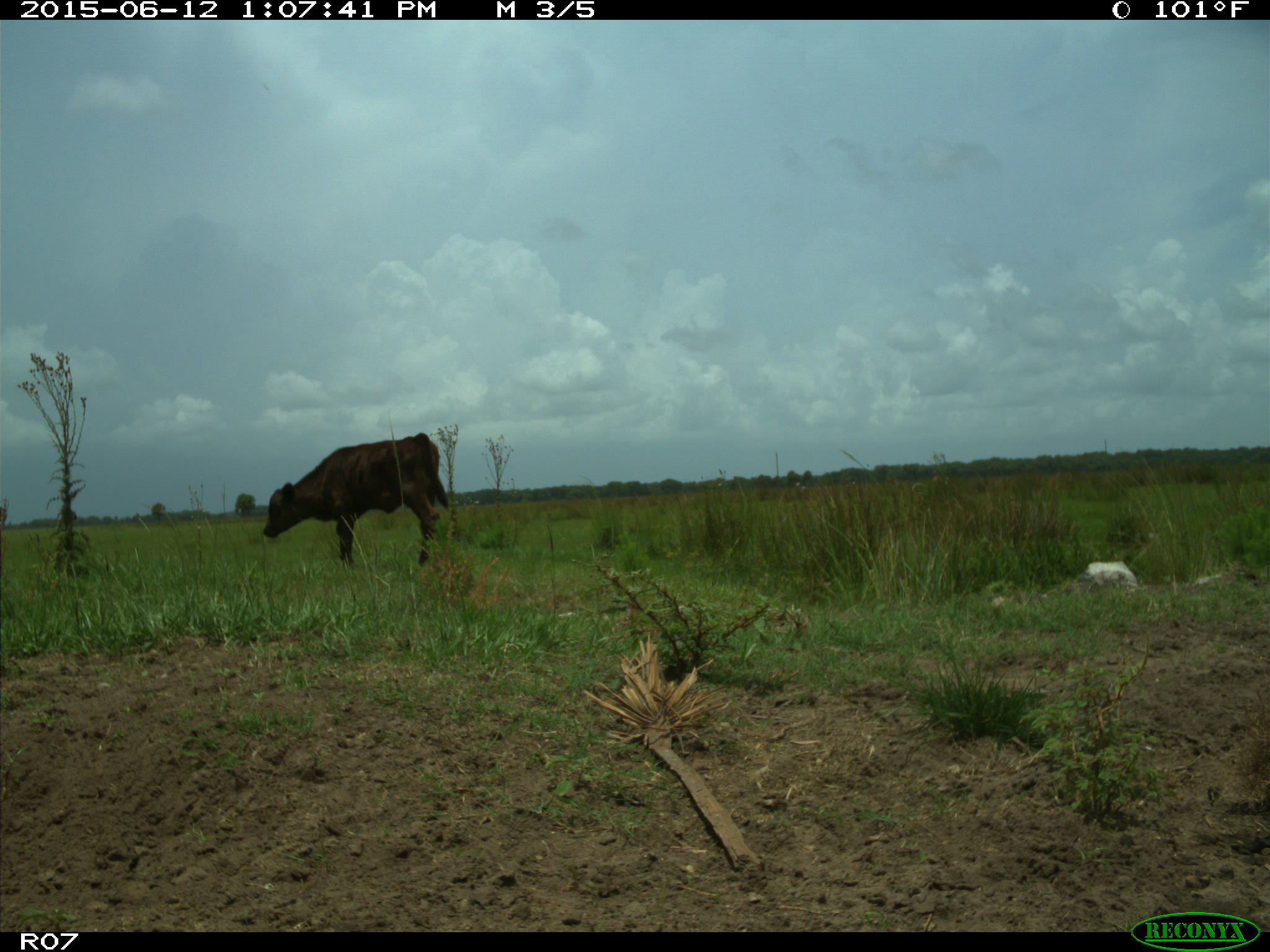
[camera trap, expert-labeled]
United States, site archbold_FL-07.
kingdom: Animalia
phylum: Chordata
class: Mammalia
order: Artiodactyla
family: Bovidae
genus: Bos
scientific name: Bos taurus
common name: domestic cow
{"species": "Bos taurus (domestic cow)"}